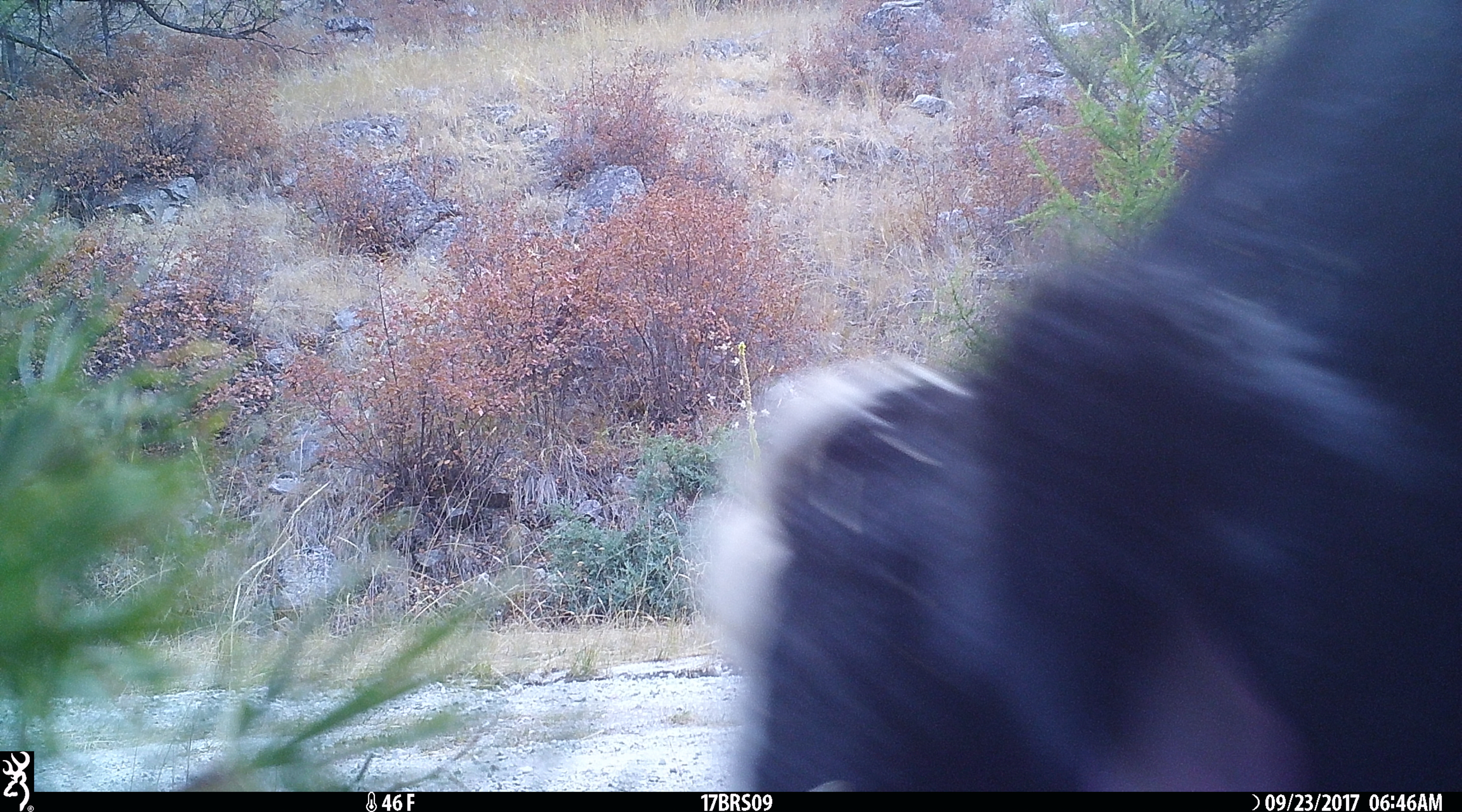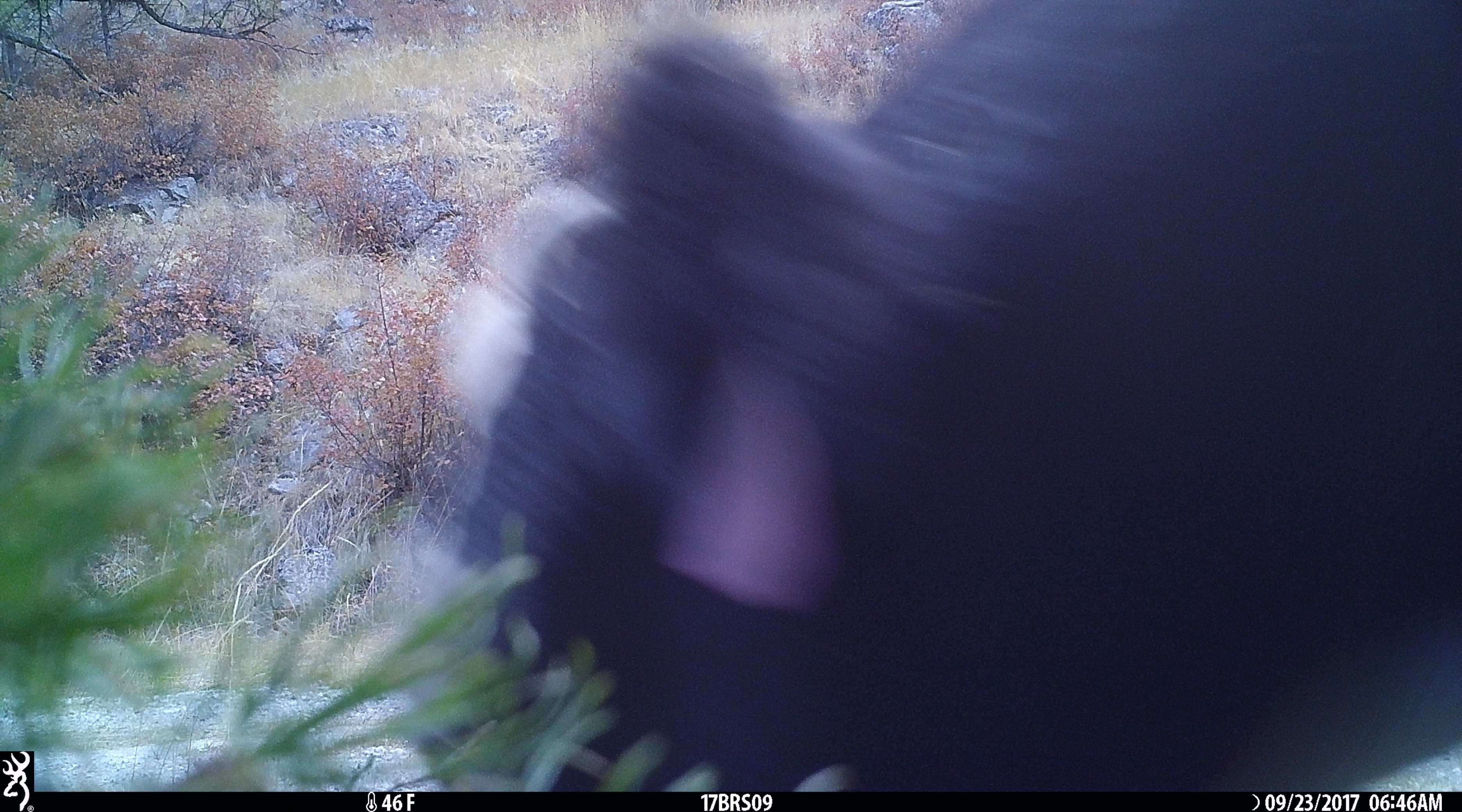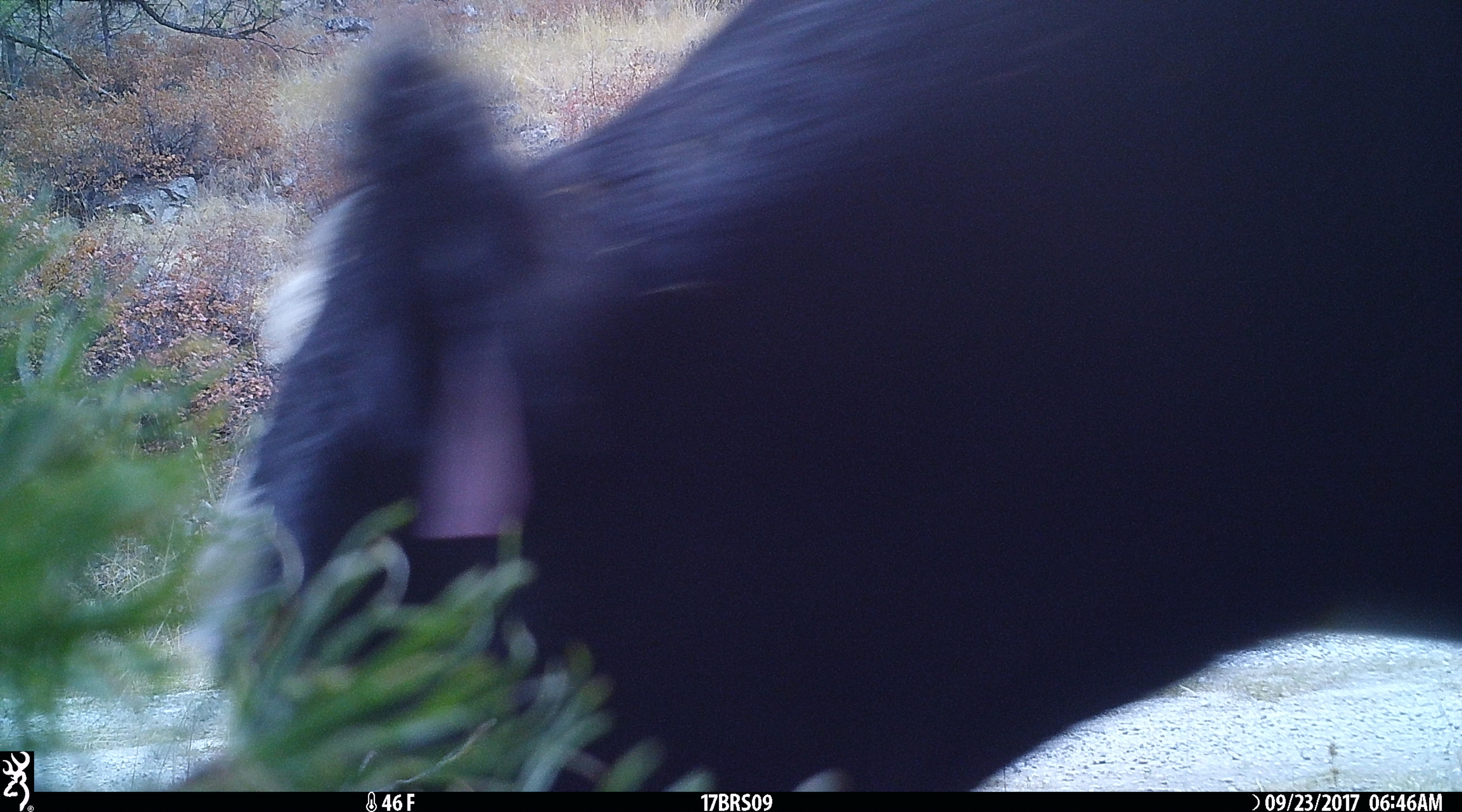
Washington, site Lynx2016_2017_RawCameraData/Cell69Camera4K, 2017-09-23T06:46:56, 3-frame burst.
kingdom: Animalia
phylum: Chordata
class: Mammalia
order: Artiodactyla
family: Bovidae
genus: Bos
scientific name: Bos taurus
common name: domestic cattle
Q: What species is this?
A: Domestic cattle (Bos taurus).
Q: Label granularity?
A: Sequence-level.